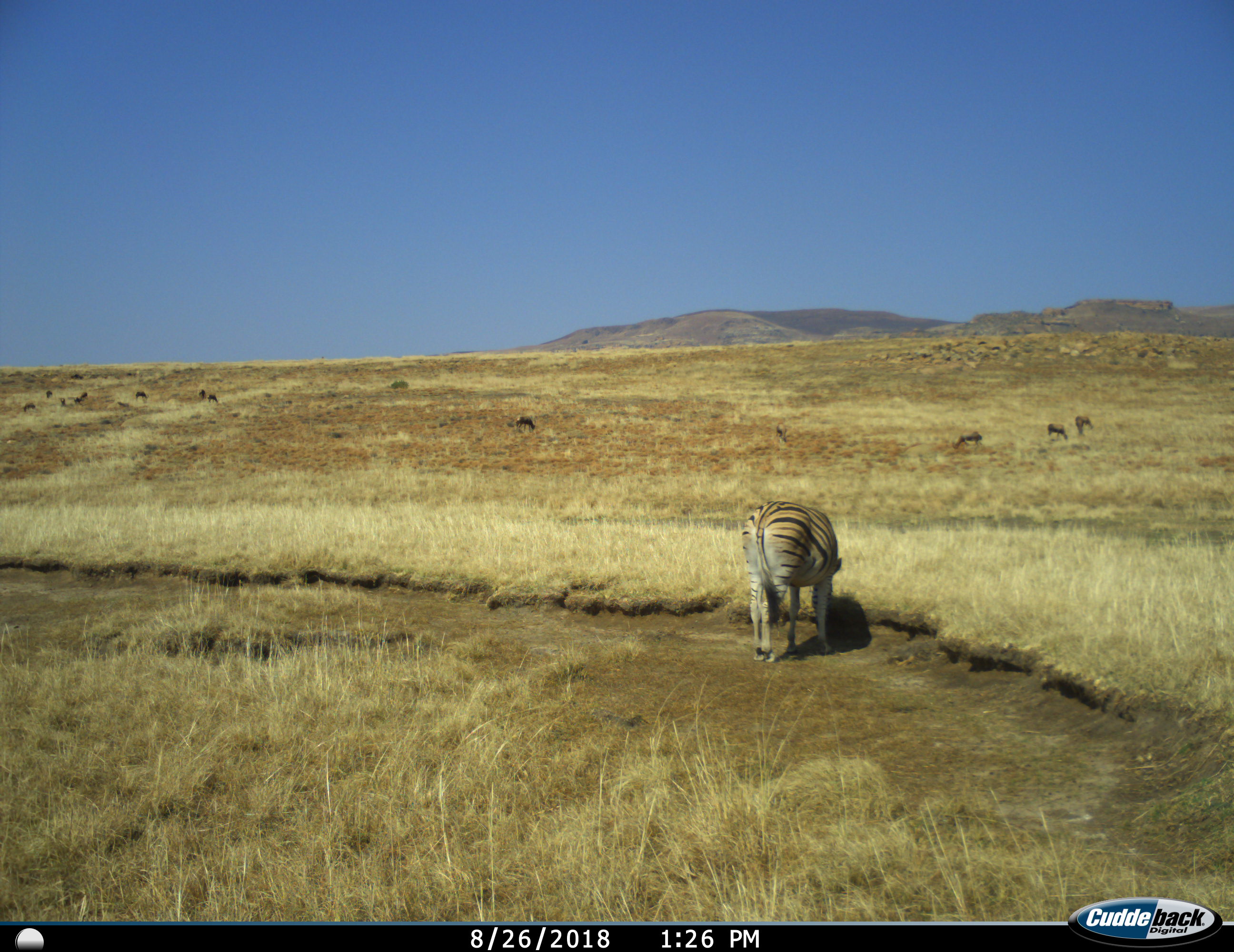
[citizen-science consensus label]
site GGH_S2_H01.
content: unidentified animal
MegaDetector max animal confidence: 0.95